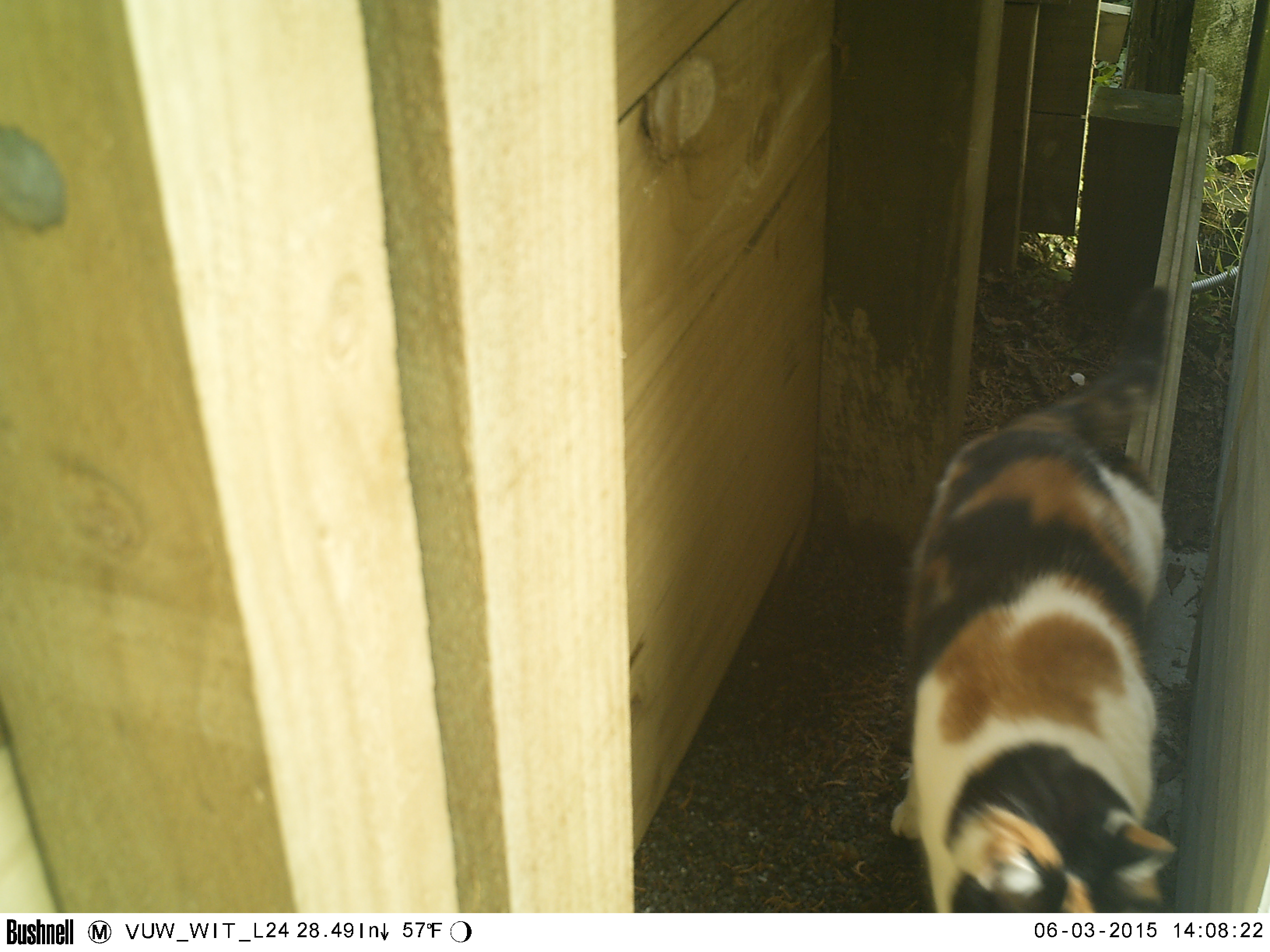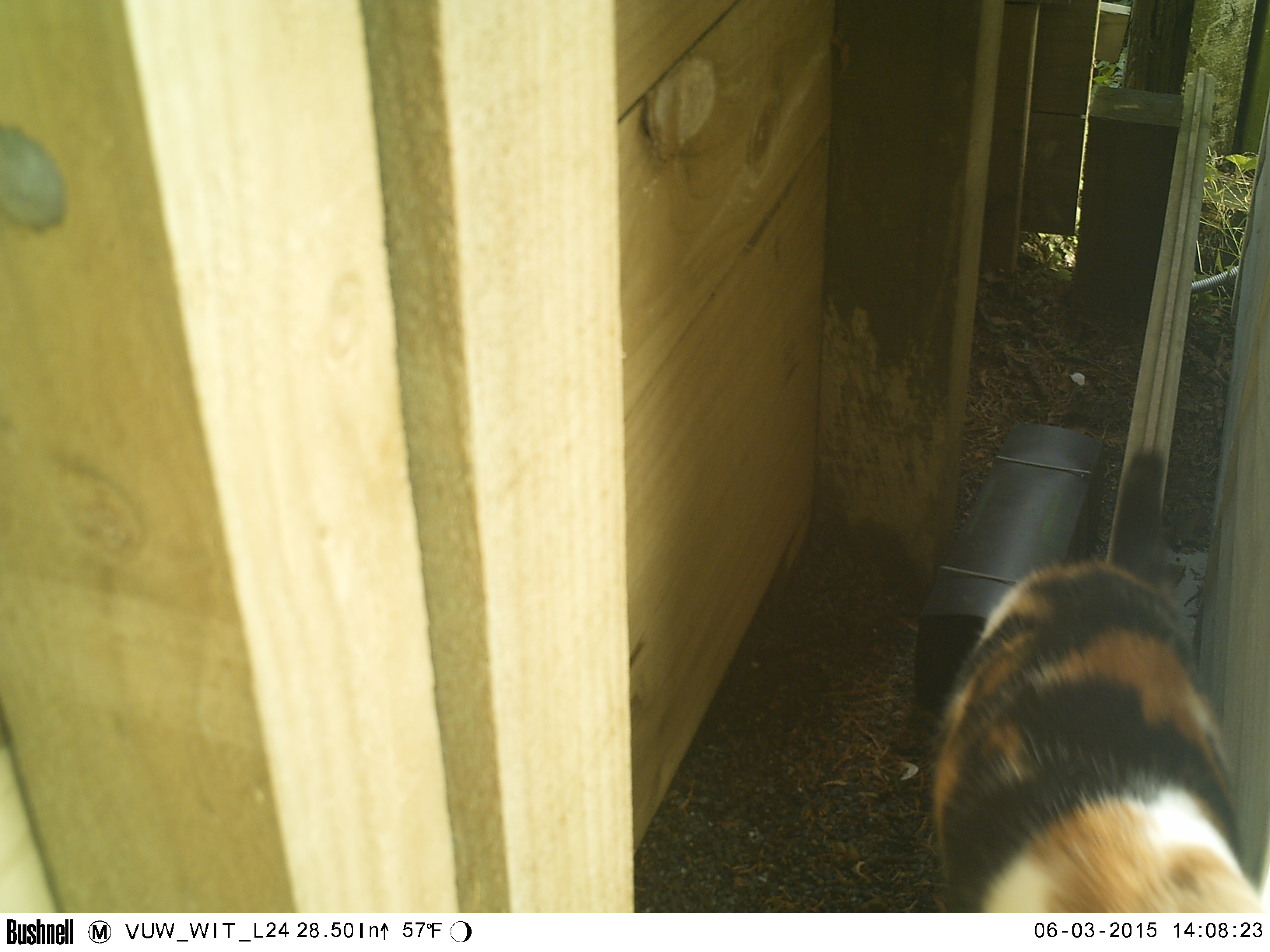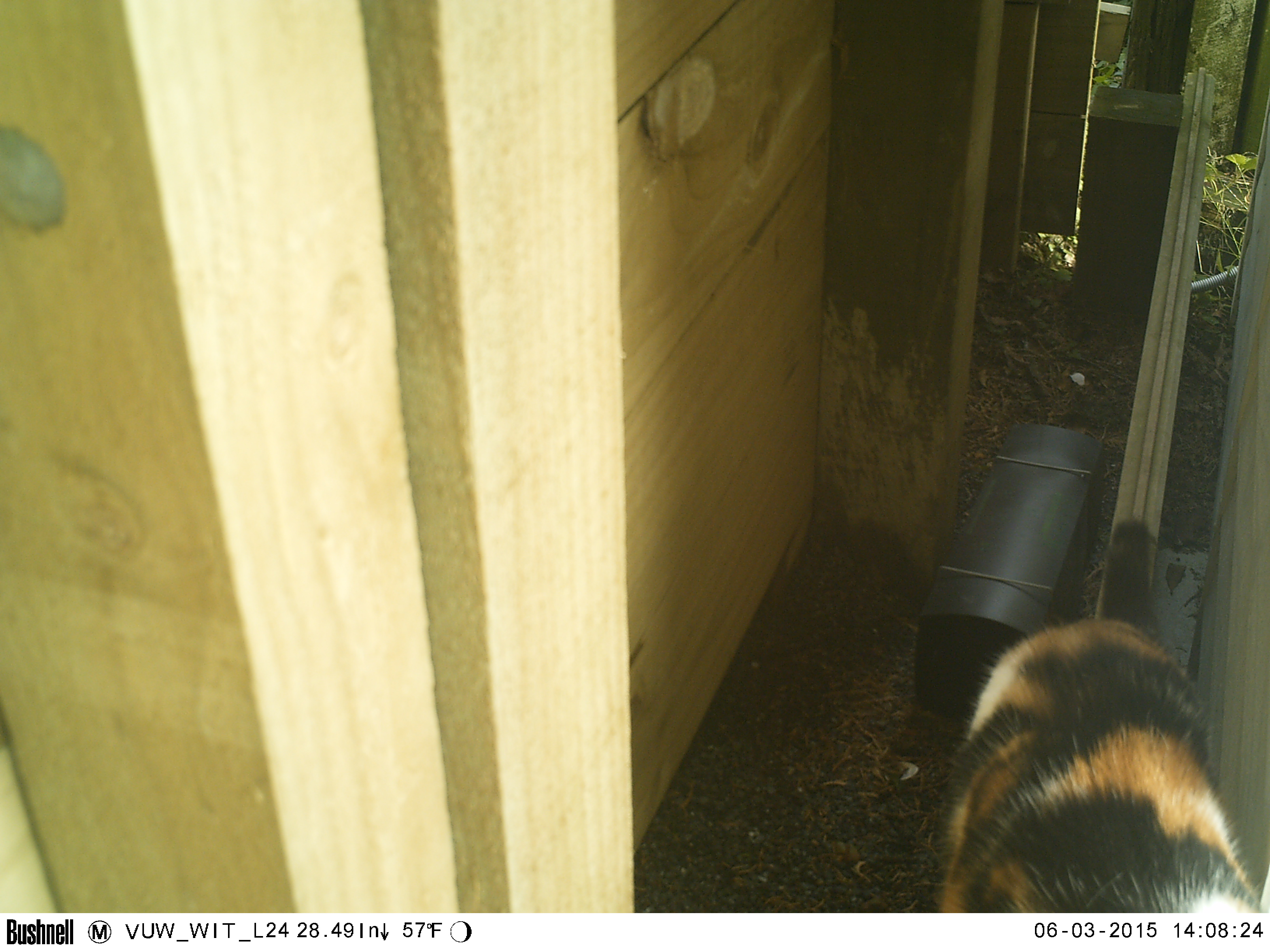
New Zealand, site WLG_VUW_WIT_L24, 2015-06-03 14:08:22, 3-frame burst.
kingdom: Animalia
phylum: Chordata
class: Mammalia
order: Carnivora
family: Felidae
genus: Felis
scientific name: Felis catus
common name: domestic cat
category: cat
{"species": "cat (domestic cat) (Felis catus)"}